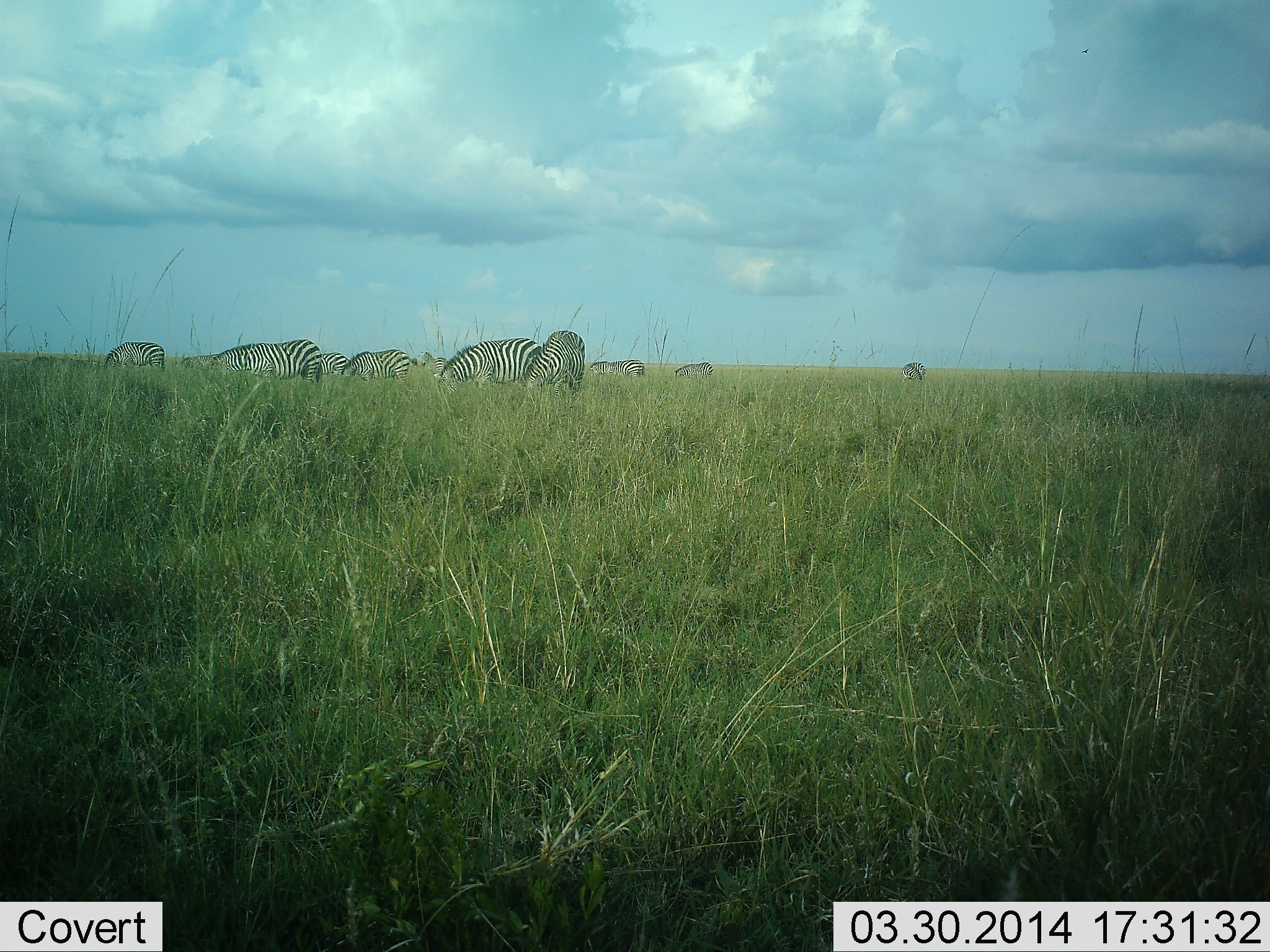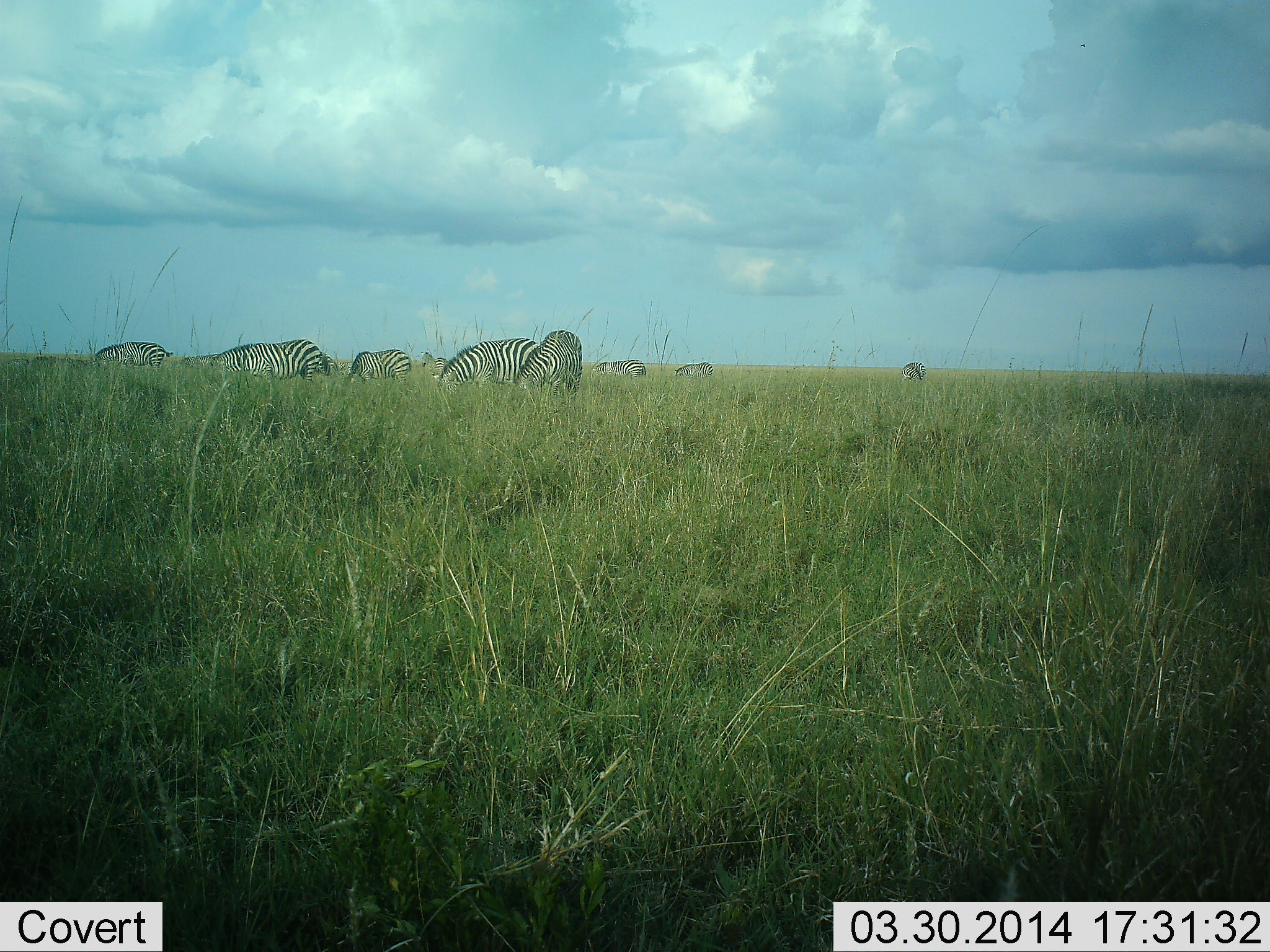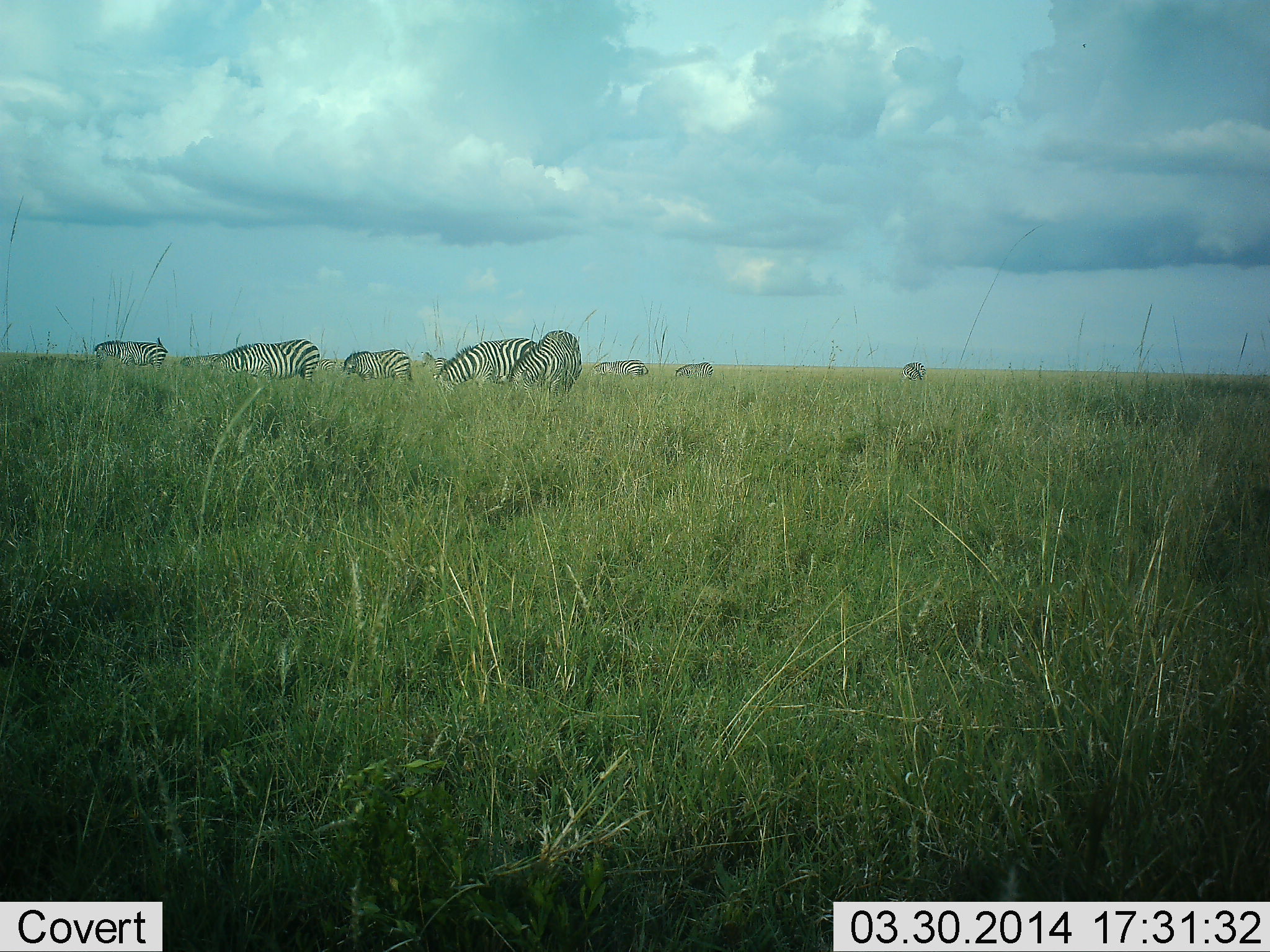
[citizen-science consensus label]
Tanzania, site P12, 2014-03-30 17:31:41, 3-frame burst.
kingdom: Animalia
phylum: Chordata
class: Mammalia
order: Perissodactyla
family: Equidae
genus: Equus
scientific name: Equus quagga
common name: plains zebra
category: zebra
Zebra (plains zebra) (Equus quagga), count 9. Behavior (volunteer vote fractions): standing 30%, resting 20%, moving 40%, interacting 10%. Young present (vote fraction): 0%. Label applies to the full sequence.